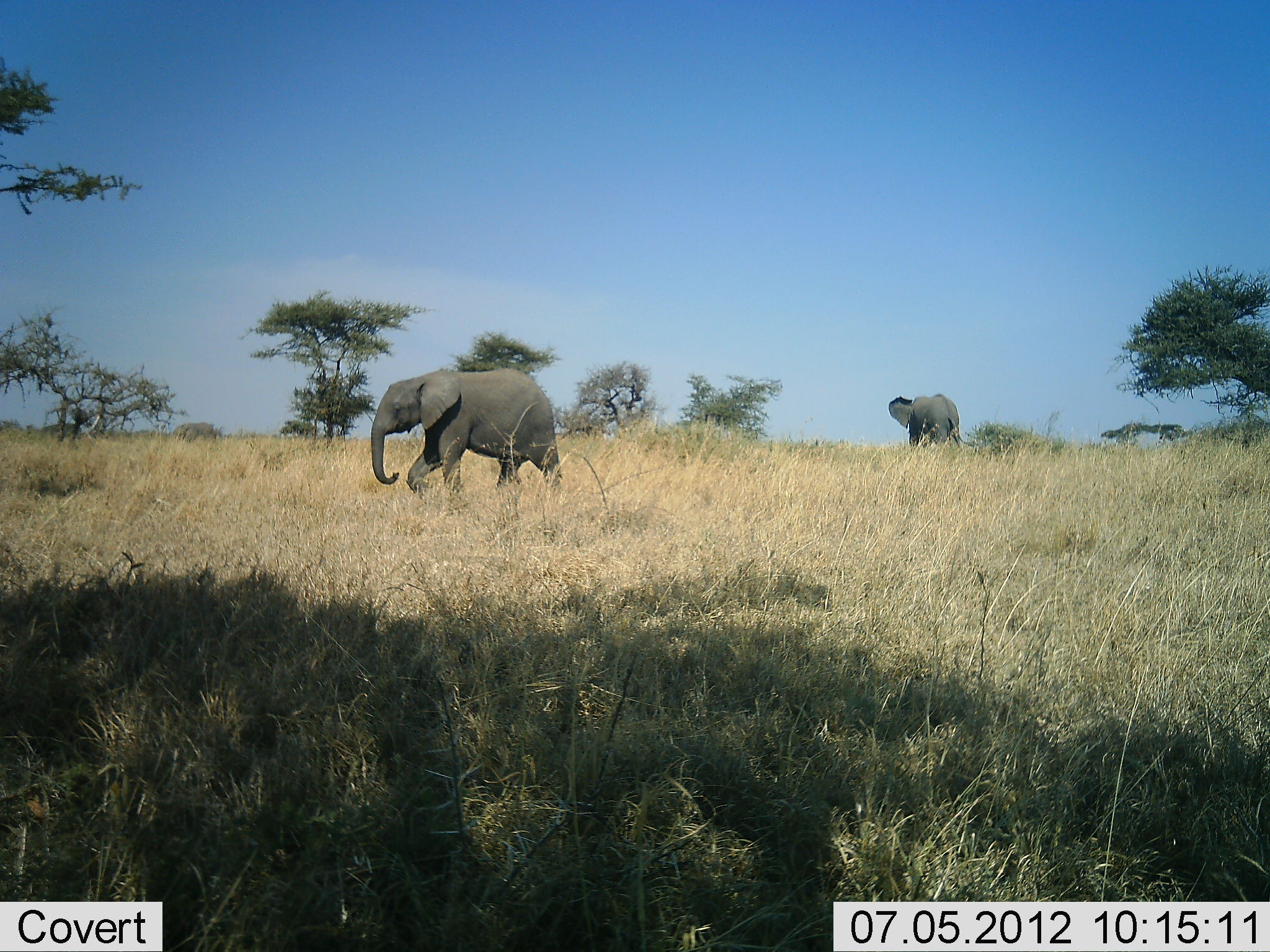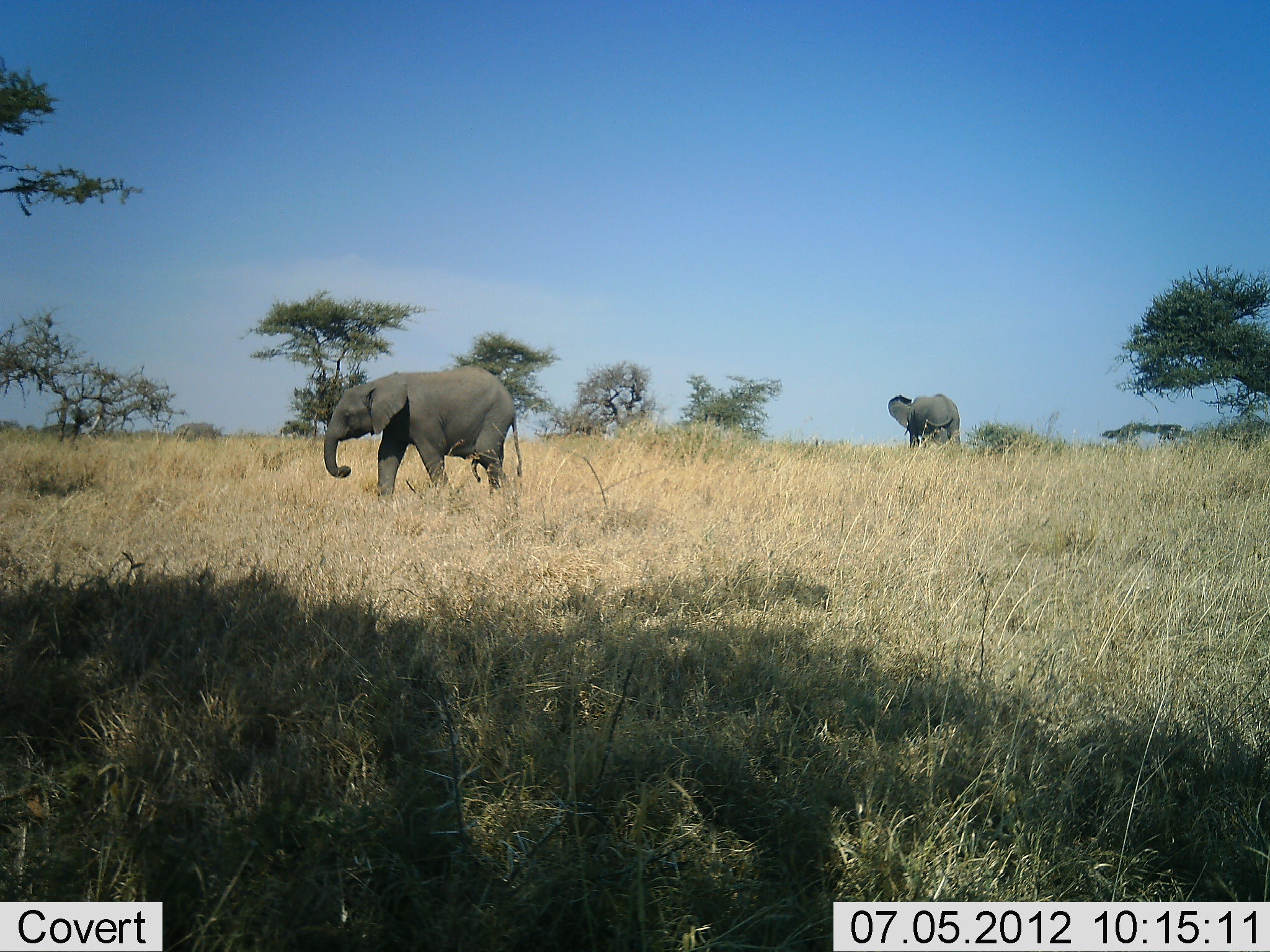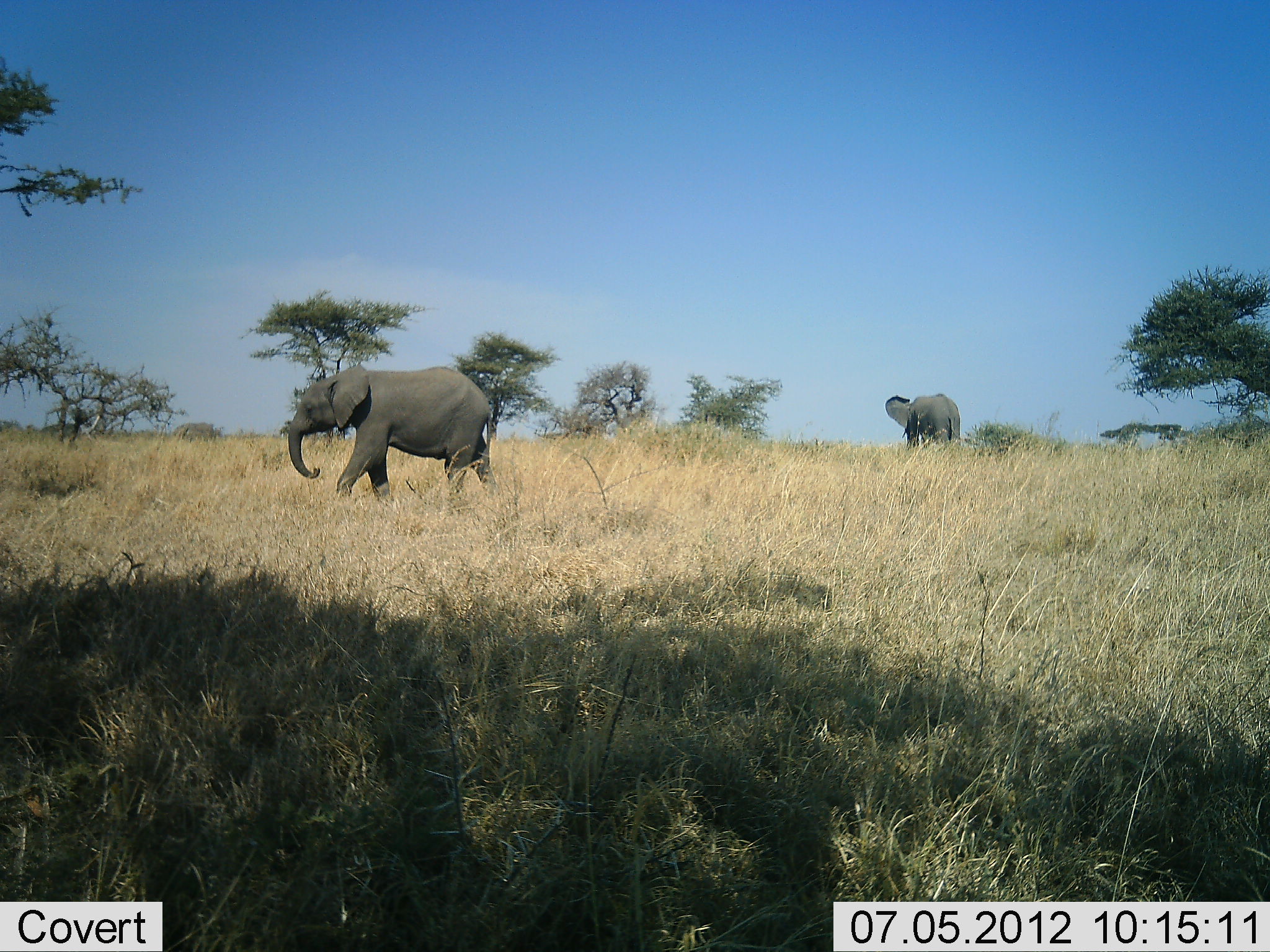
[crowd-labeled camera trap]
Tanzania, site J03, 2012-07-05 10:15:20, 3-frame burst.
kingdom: Animalia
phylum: Chordata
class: Mammalia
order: Proboscidea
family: Elephantidae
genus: Loxodonta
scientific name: Loxodonta africana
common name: african bush elephant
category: elephant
Elephant (african bush elephant) (Loxodonta africana), count 2. Behavior (volunteer vote fractions): standing 50%, resting 0%, moving 100%, interacting 0%. Young present (vote fraction): 0%. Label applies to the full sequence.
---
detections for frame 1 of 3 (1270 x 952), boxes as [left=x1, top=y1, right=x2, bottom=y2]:
animal: [left=370, top=368, right=562, bottom=505]; [left=888, top=393, right=974, bottom=452]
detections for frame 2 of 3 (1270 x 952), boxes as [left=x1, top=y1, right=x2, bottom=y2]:
animal: [left=323, top=366, right=523, bottom=506]; [left=887, top=394, right=961, bottom=452]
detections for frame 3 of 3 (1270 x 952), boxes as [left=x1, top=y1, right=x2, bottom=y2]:
animal: [left=287, top=364, right=501, bottom=507]; [left=886, top=393, right=961, bottom=452]